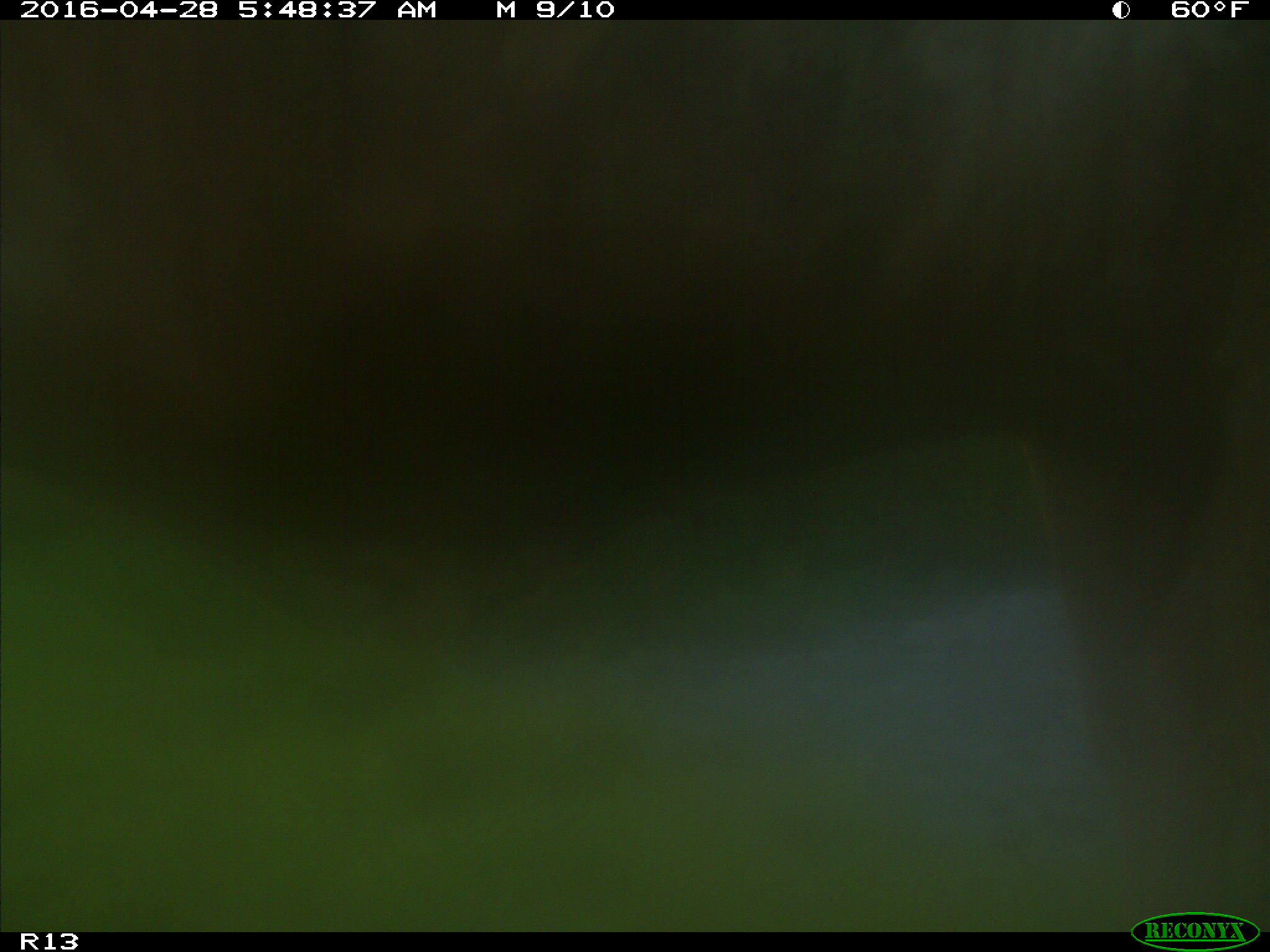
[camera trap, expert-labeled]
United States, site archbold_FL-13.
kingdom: Animalia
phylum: Chordata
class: Mammalia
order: Artiodactyla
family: Bovidae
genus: Bos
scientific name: Bos taurus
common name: domestic cow